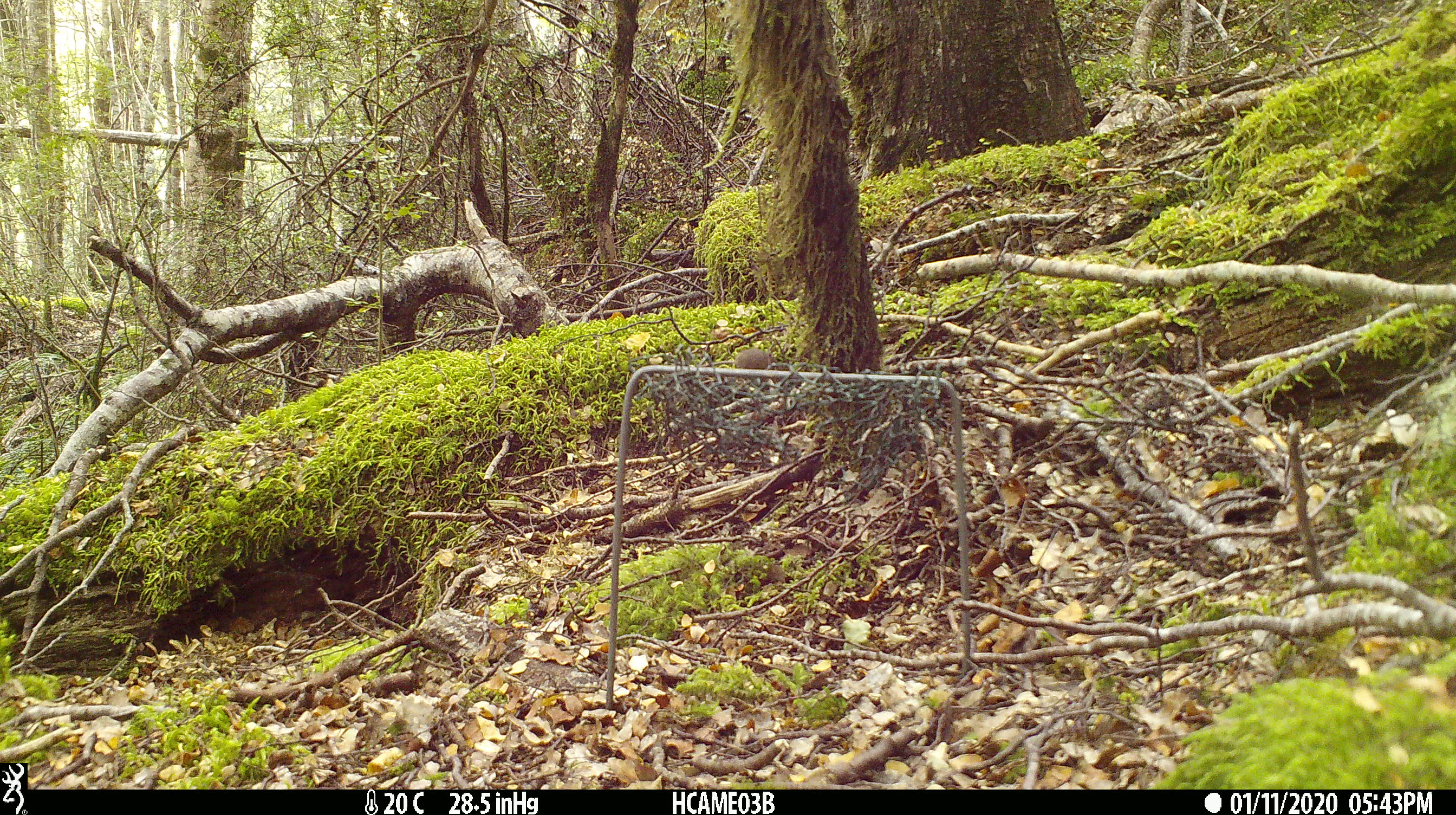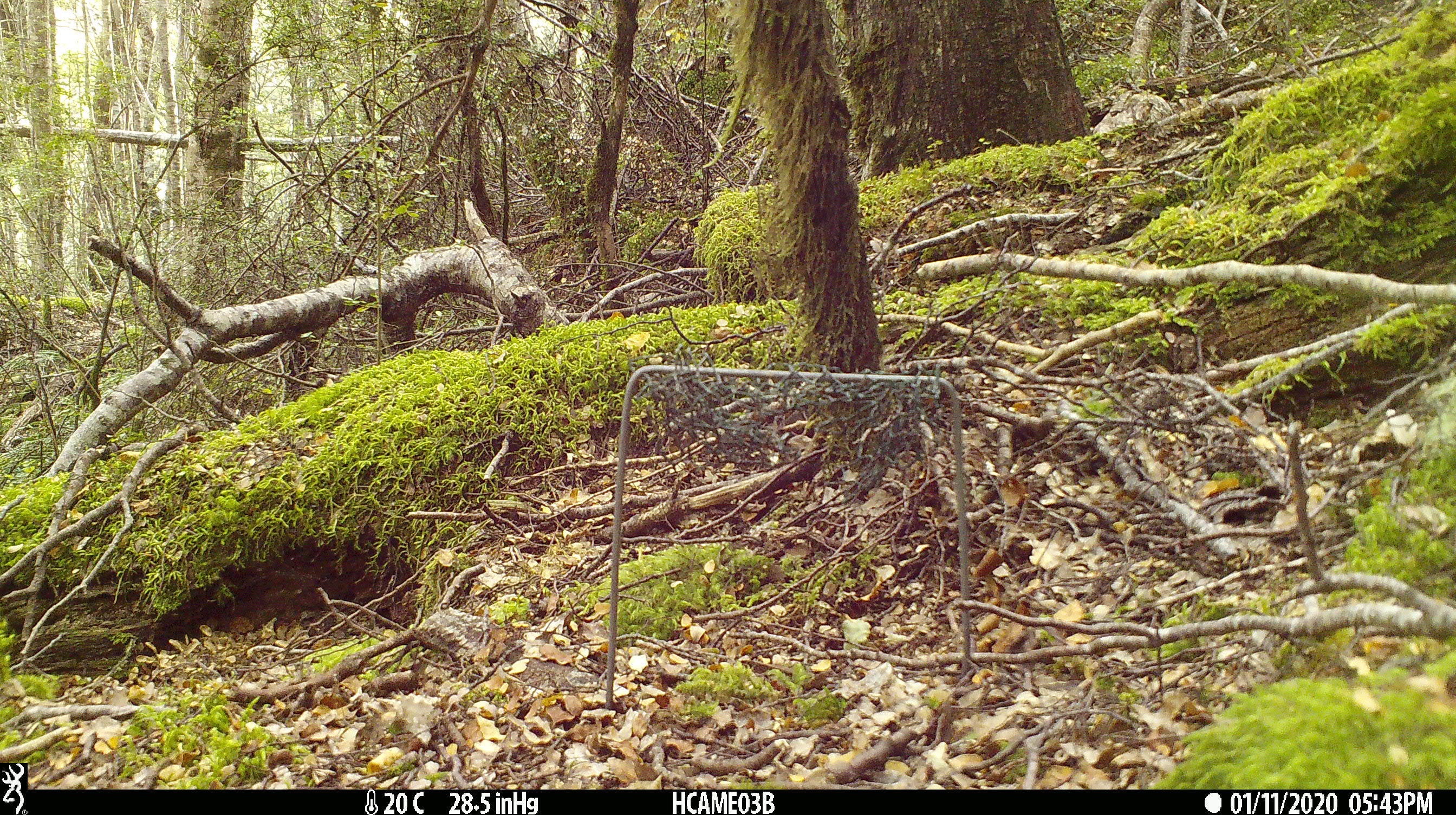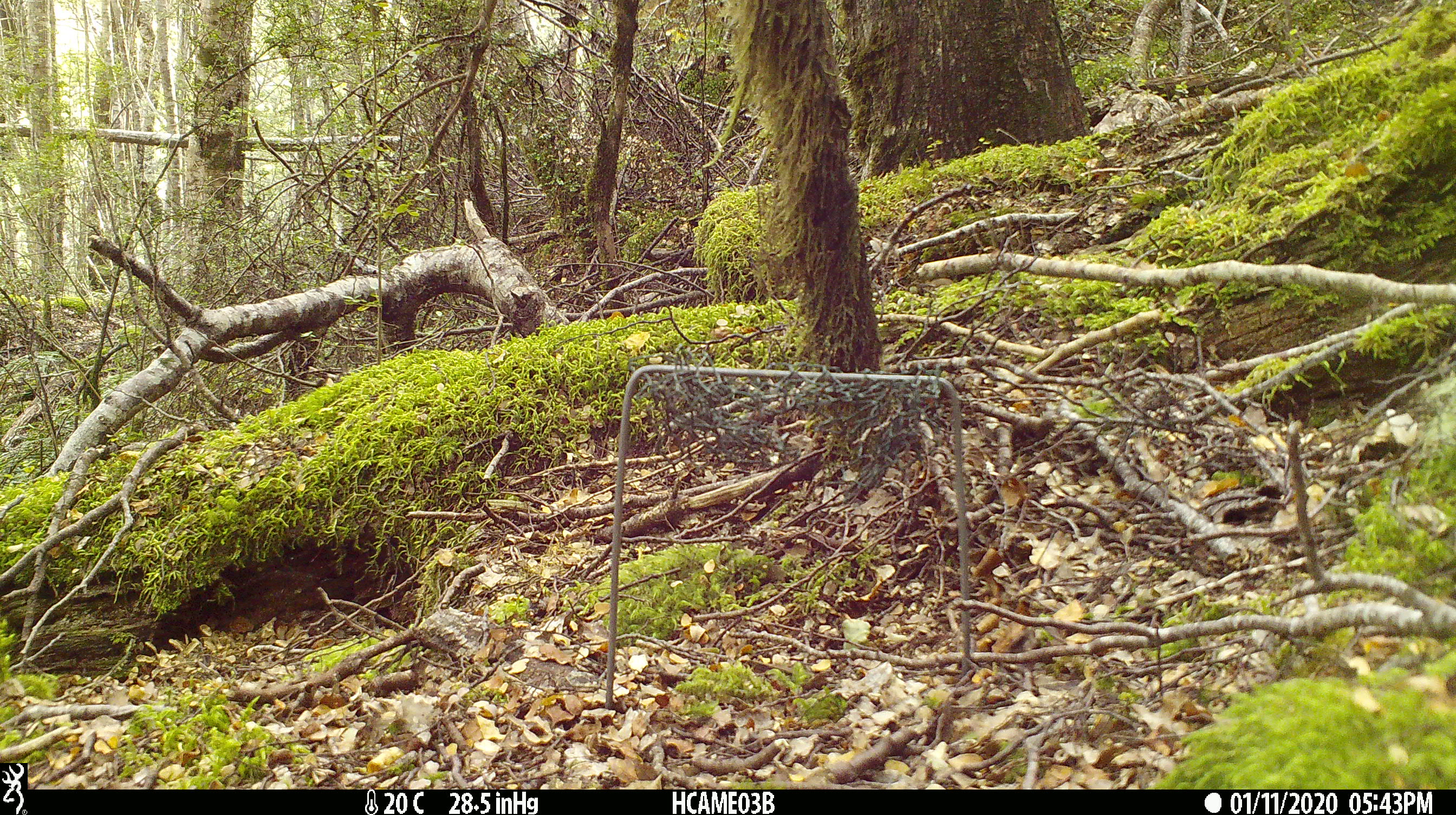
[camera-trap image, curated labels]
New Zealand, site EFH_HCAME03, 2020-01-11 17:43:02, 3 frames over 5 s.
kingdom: Animalia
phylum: Chordata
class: Mammalia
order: Rodentia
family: Muridae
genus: Mus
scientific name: Mus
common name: mouse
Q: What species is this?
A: Mouse (Mus).